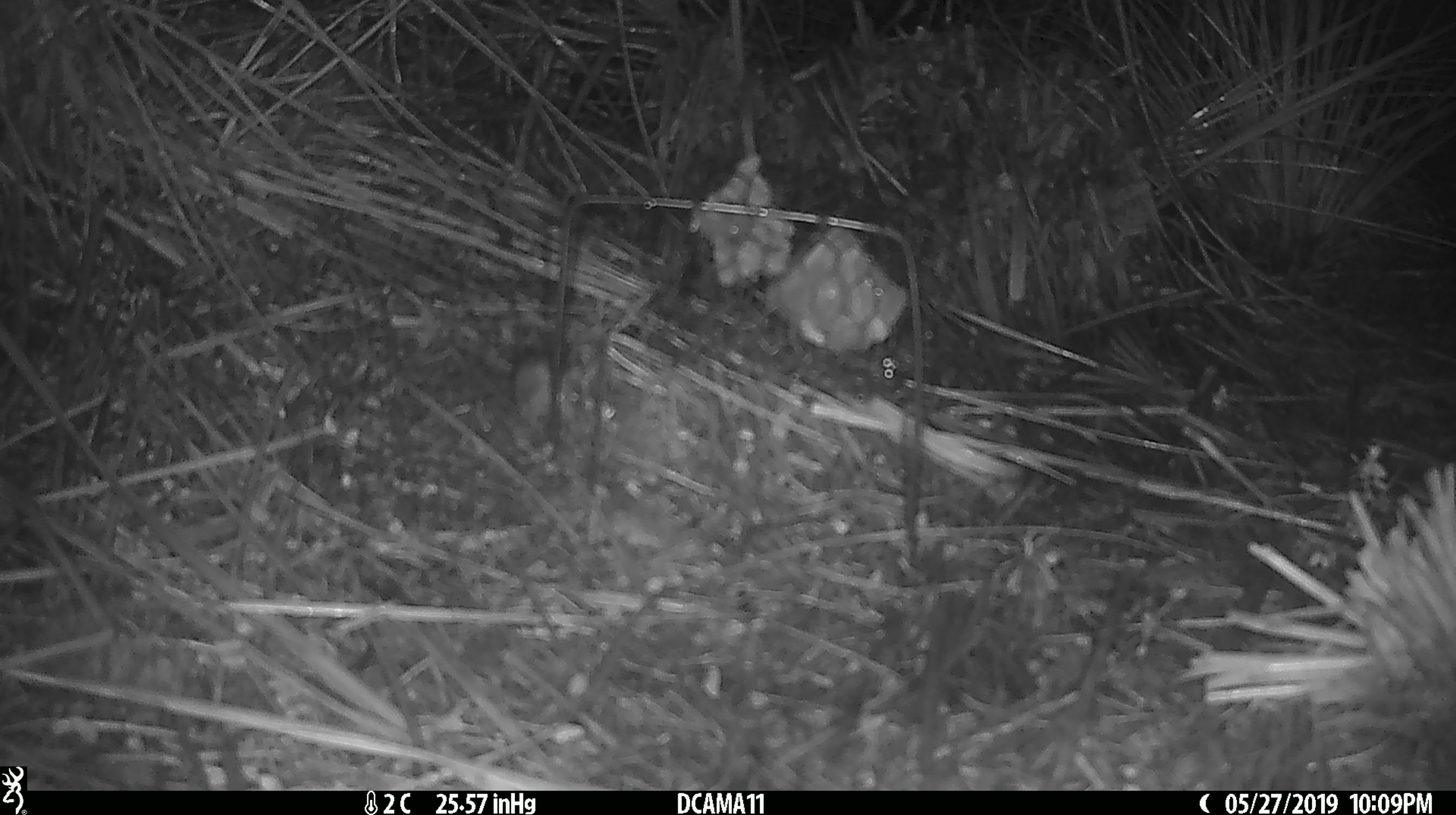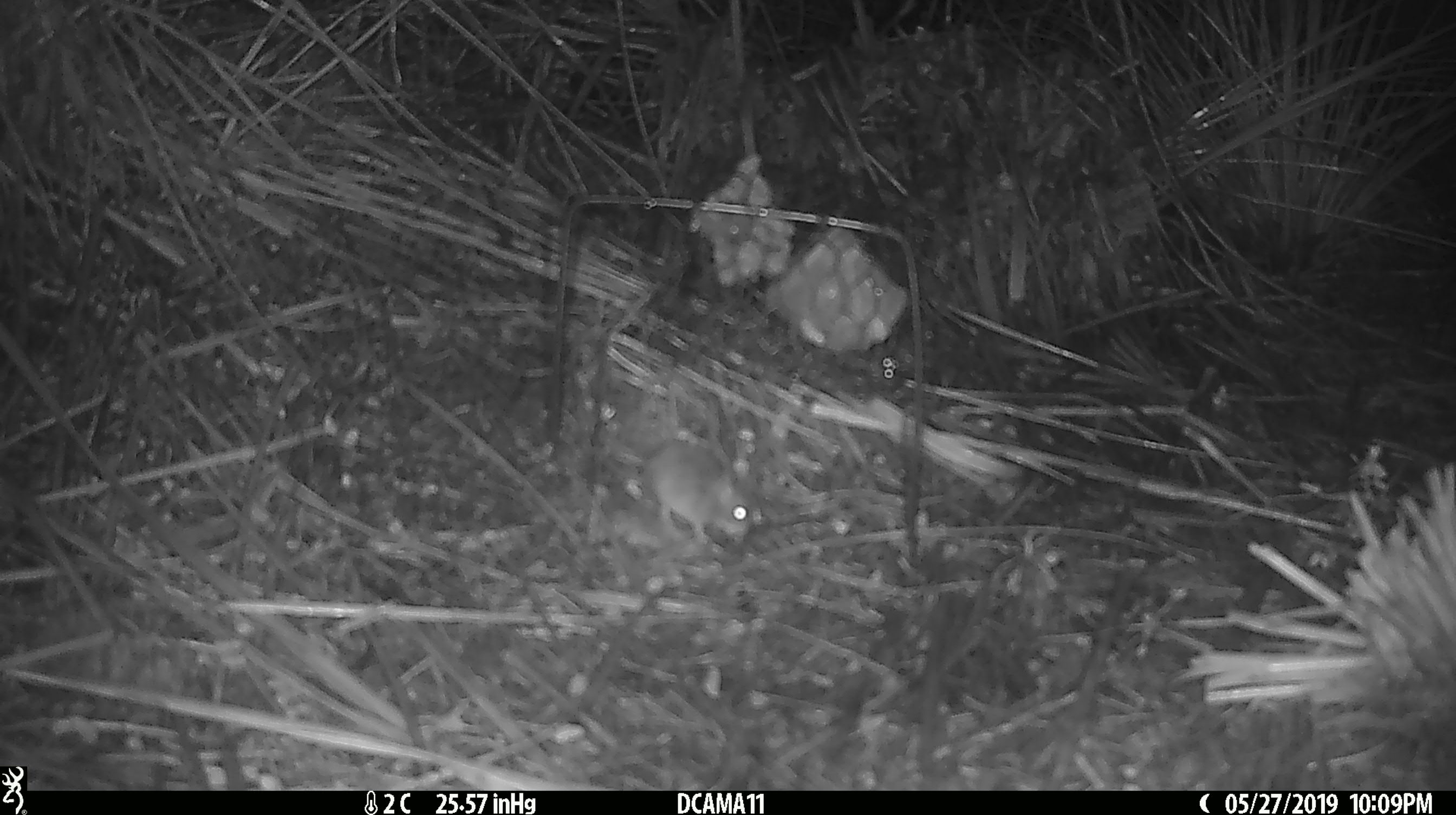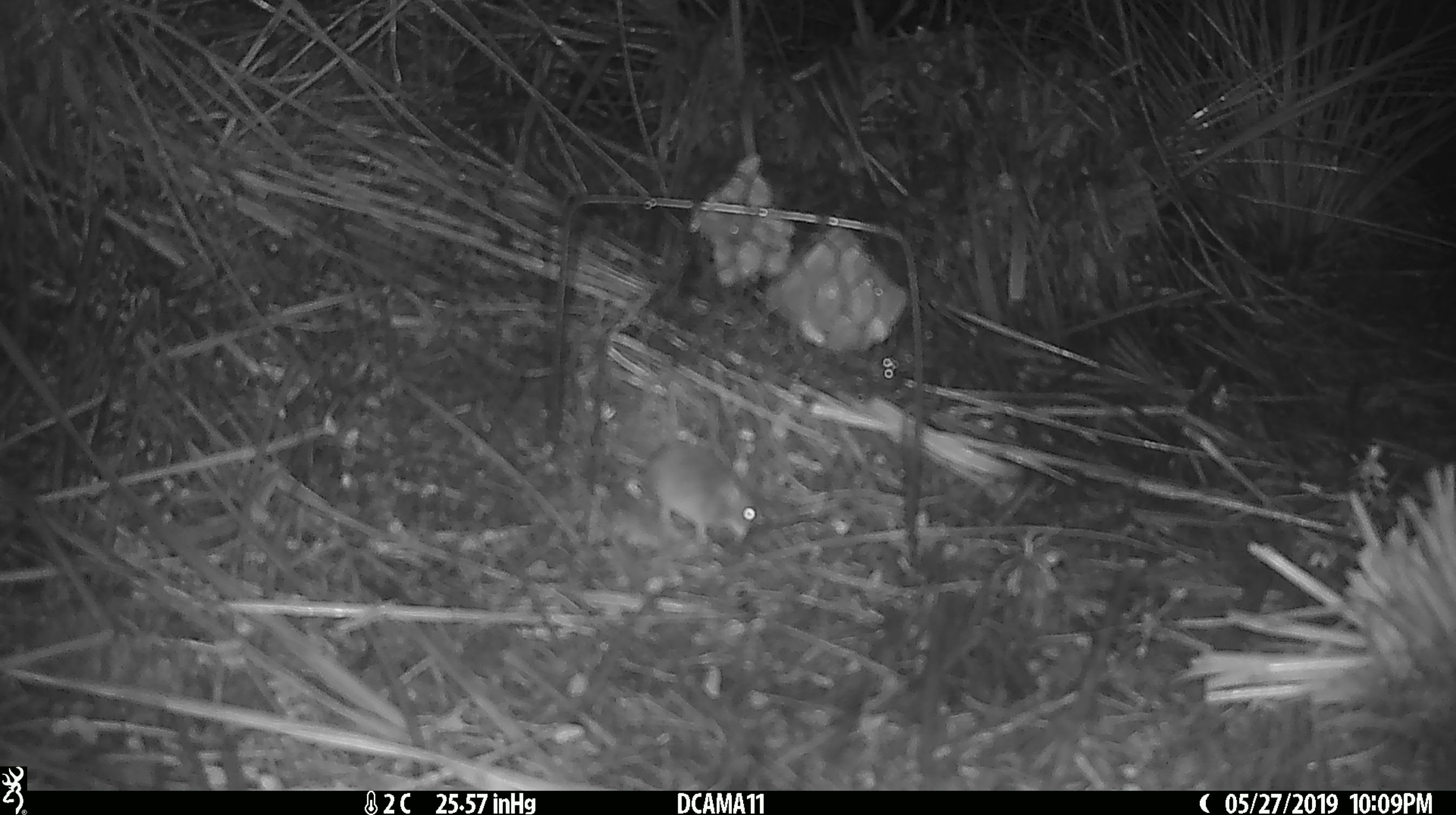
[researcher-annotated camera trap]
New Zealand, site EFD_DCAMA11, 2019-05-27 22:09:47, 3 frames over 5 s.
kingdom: Animalia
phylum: Chordata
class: Mammalia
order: Rodentia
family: Muridae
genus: Mus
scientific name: Mus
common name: mouse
Mouse (Mus).